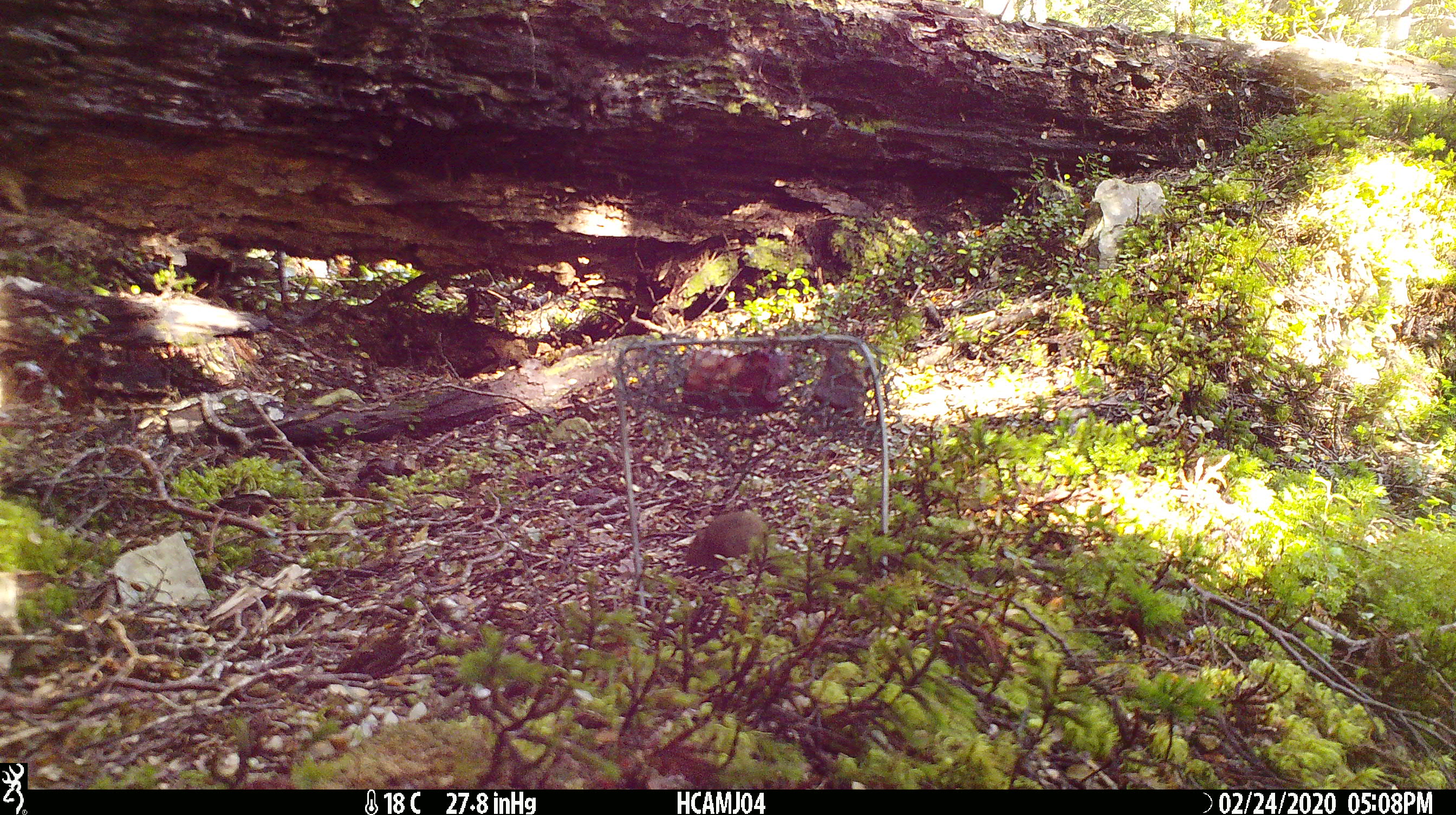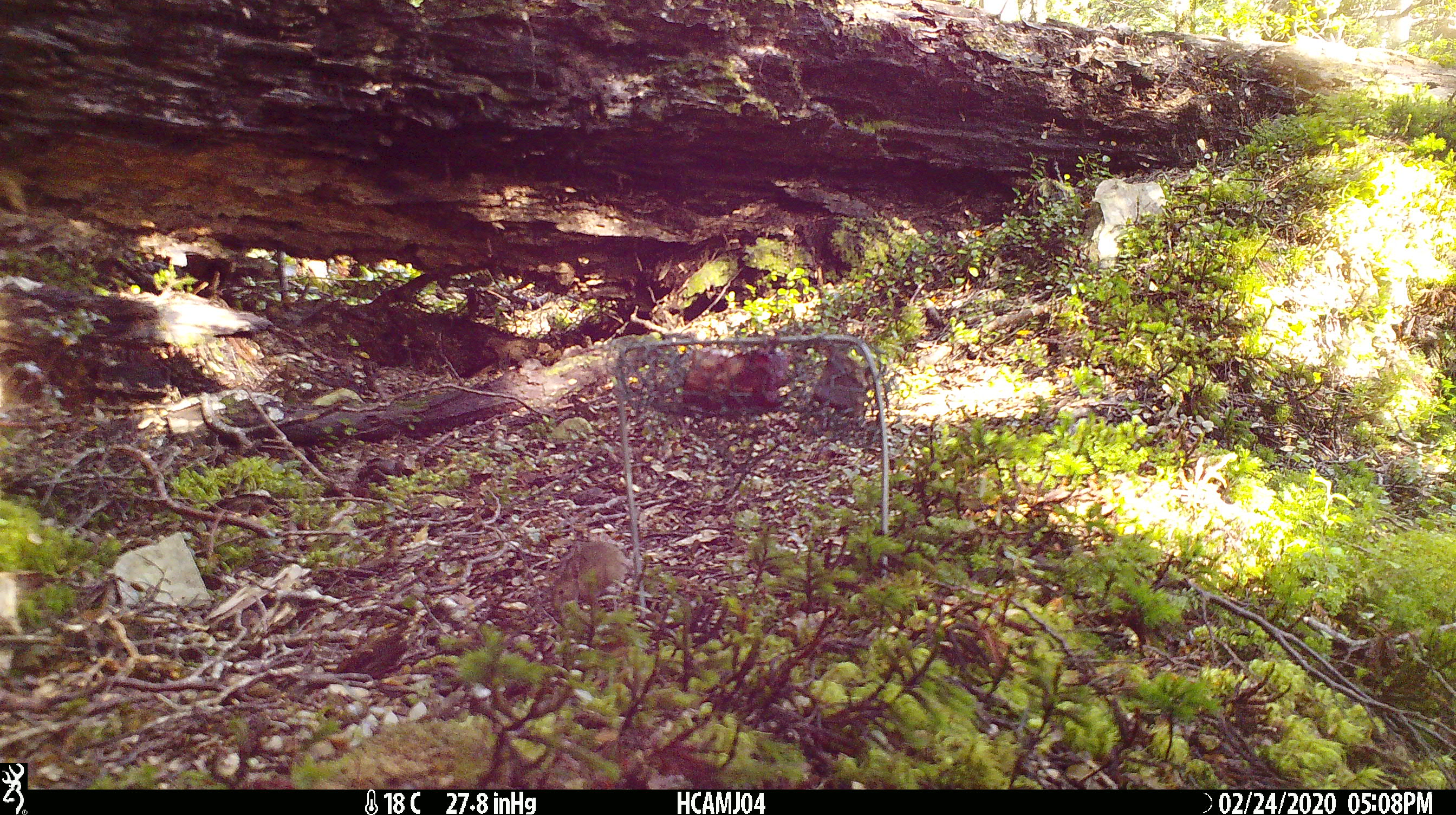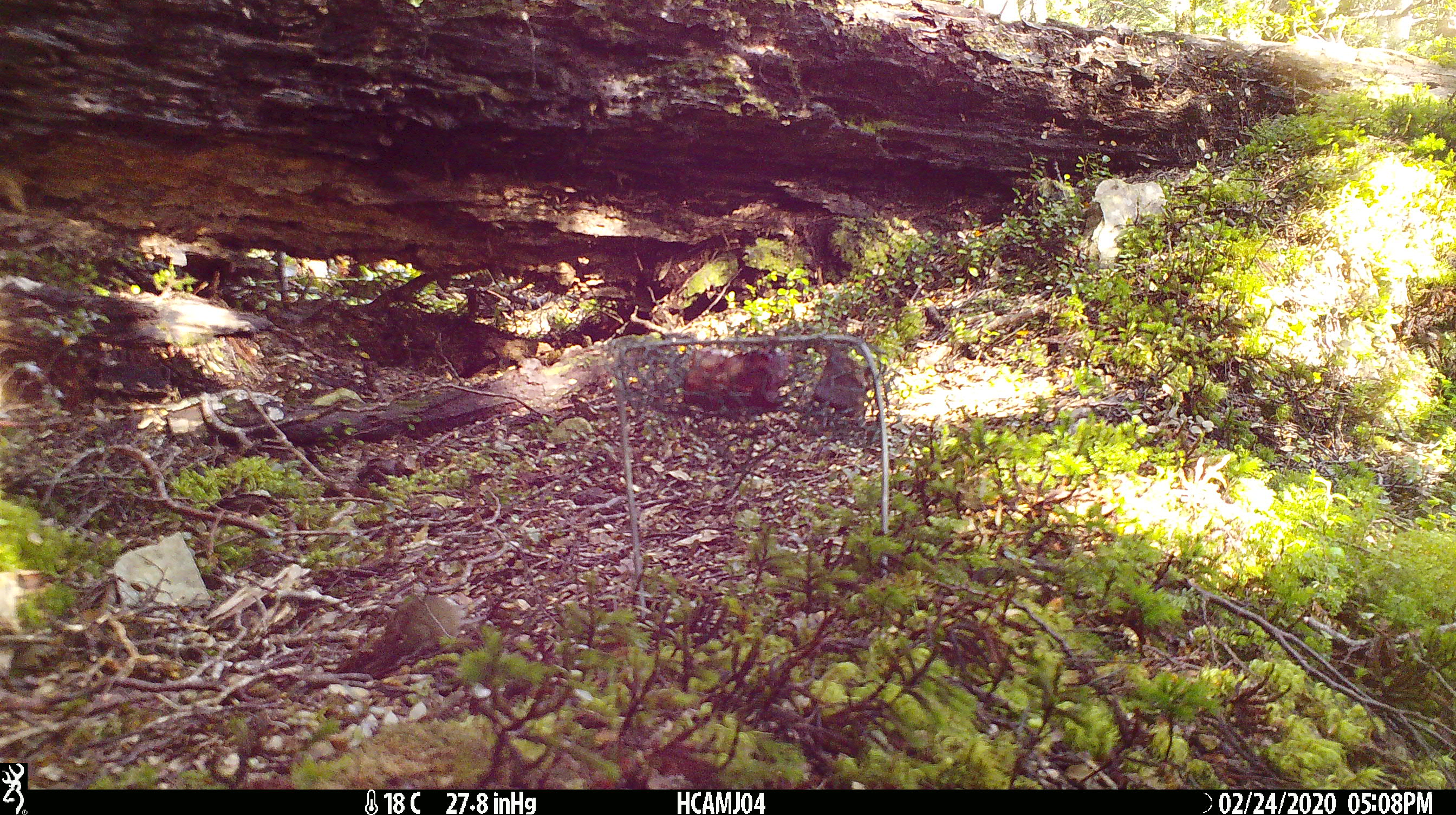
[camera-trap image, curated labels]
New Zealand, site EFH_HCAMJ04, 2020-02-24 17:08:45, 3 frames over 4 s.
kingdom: Animalia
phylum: Chordata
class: Mammalia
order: Rodentia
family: Muridae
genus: Mus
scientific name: Mus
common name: mouse